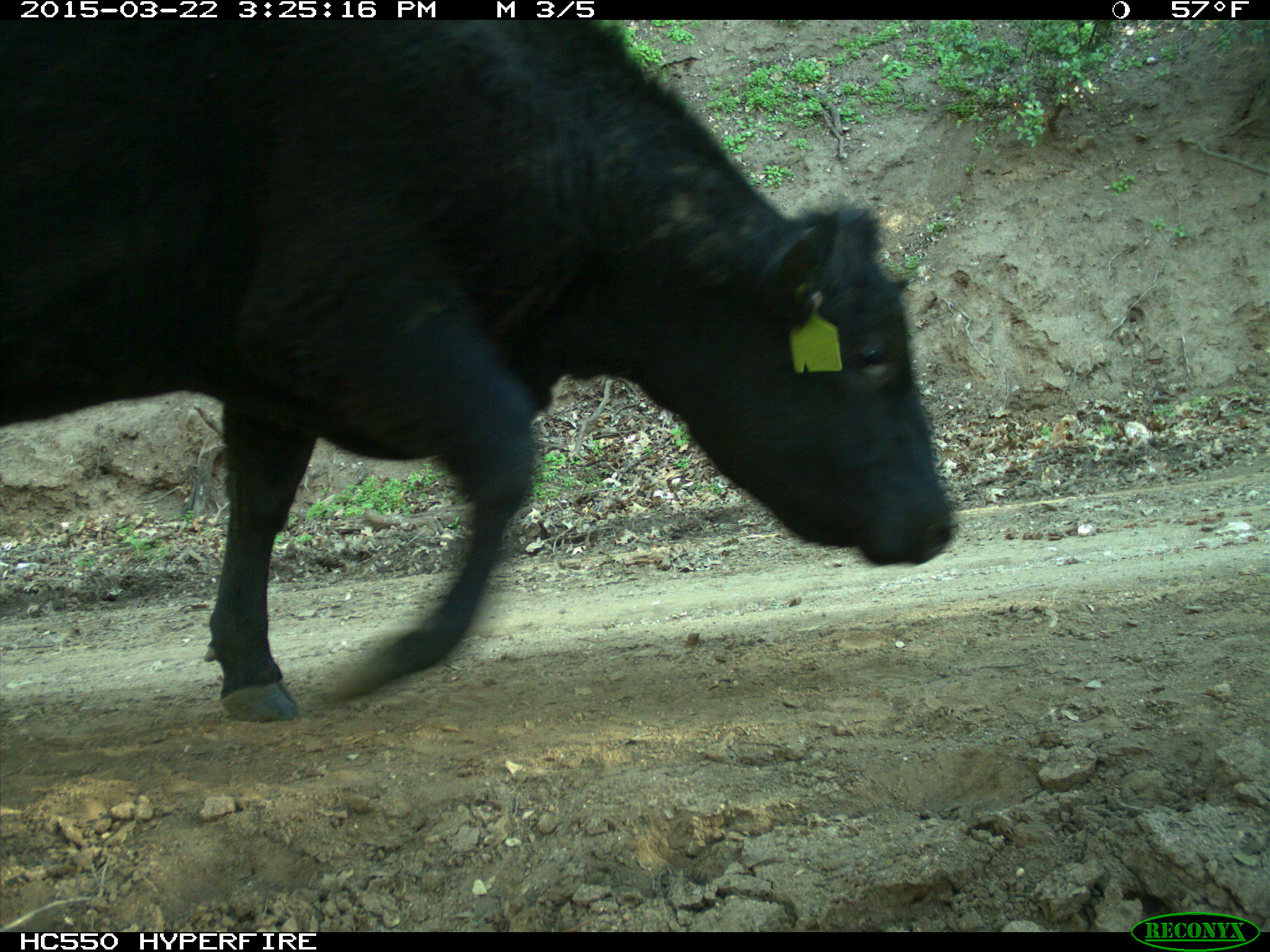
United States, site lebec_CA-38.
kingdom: Animalia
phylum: Chordata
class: Mammalia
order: Artiodactyla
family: Bovidae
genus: Bos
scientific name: Bos taurus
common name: domestic cow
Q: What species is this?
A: Bos taurus (domestic cow).